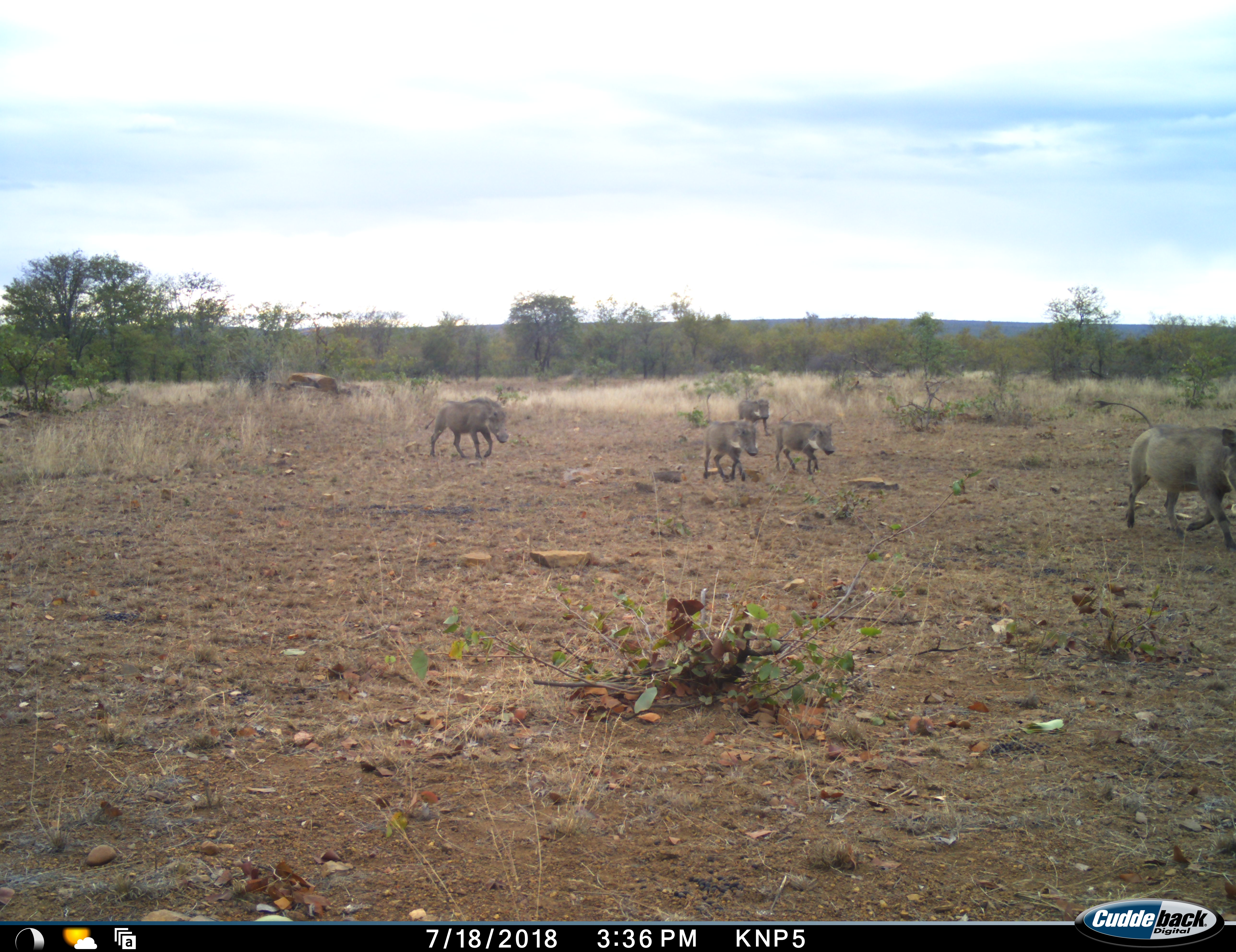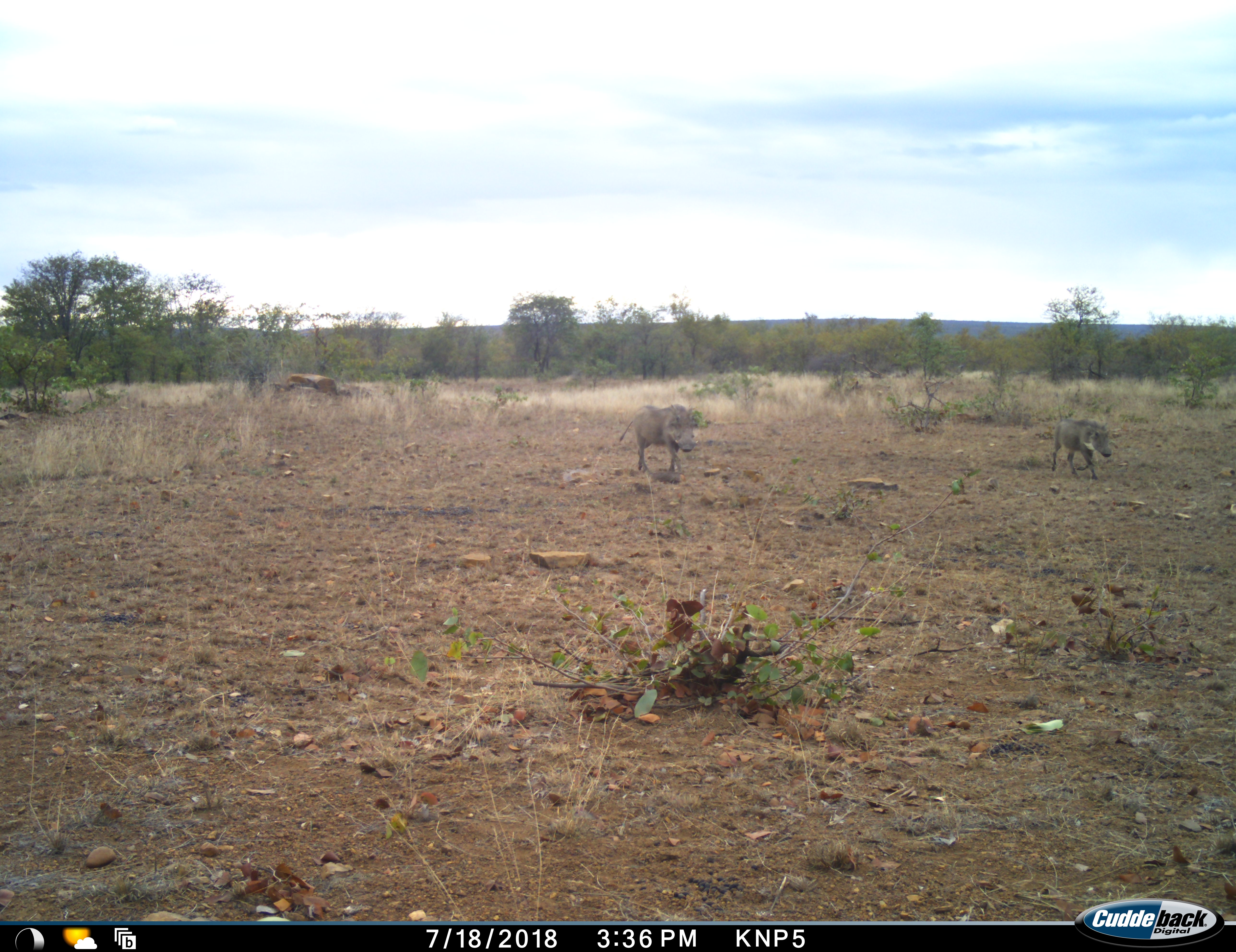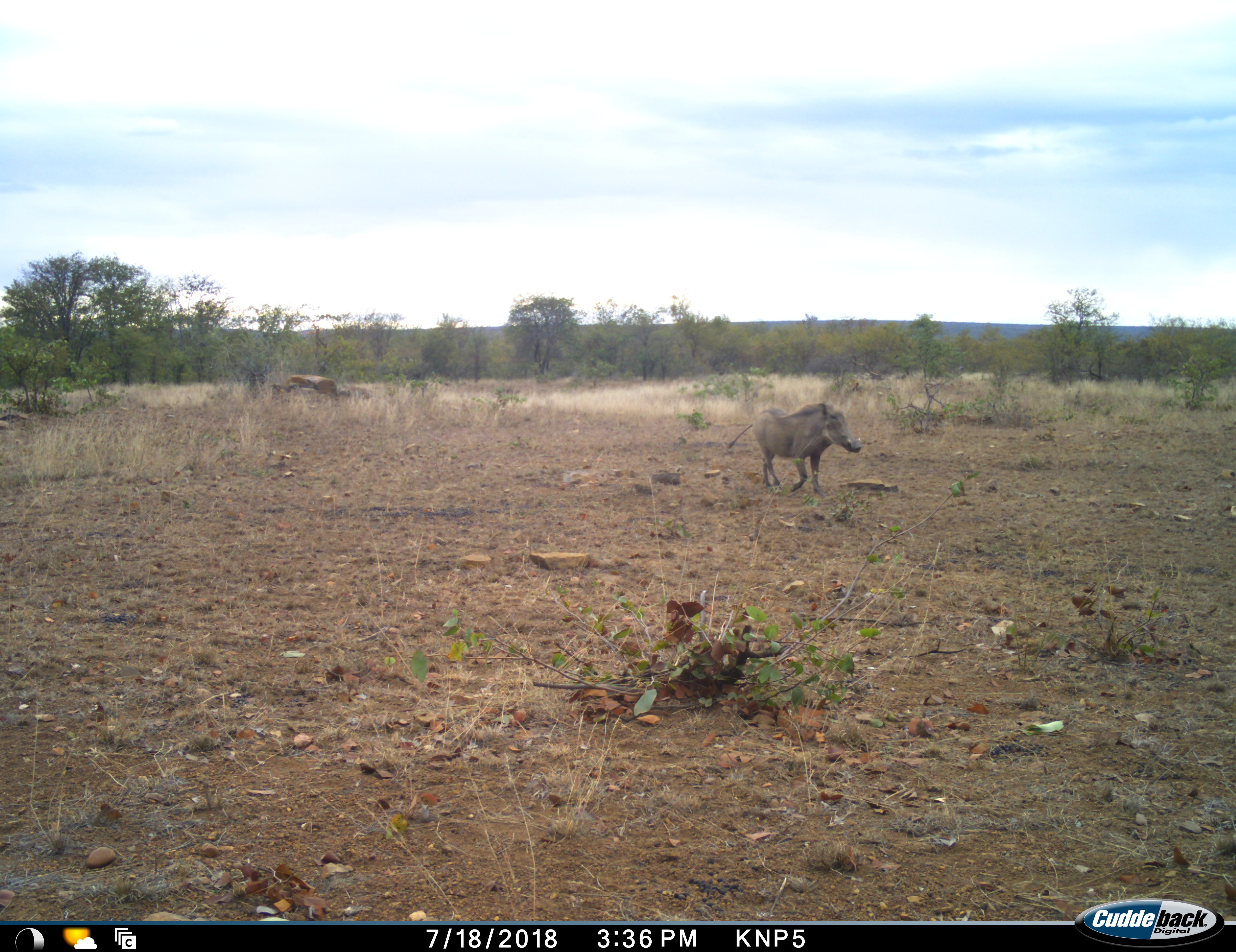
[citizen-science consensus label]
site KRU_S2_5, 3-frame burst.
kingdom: Animalia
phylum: Chordata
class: Mammalia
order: Artiodactyla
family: Suidae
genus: Phacochoerus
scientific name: Phacochoerus africanus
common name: warthog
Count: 5.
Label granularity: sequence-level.